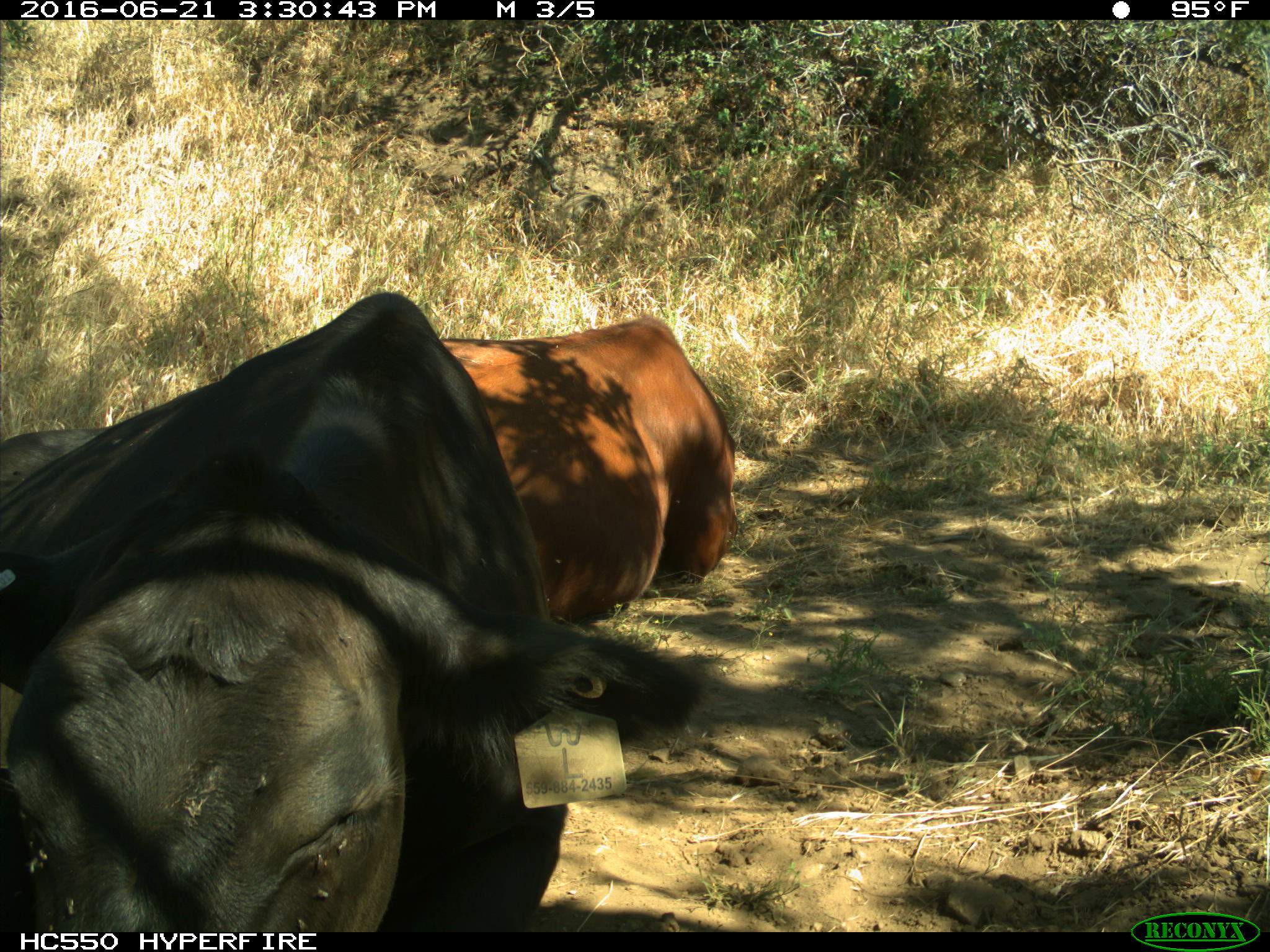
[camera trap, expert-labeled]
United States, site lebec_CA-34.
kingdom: Animalia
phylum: Chordata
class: Mammalia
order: Artiodactyla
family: Bovidae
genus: Bos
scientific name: Bos taurus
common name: domestic cow